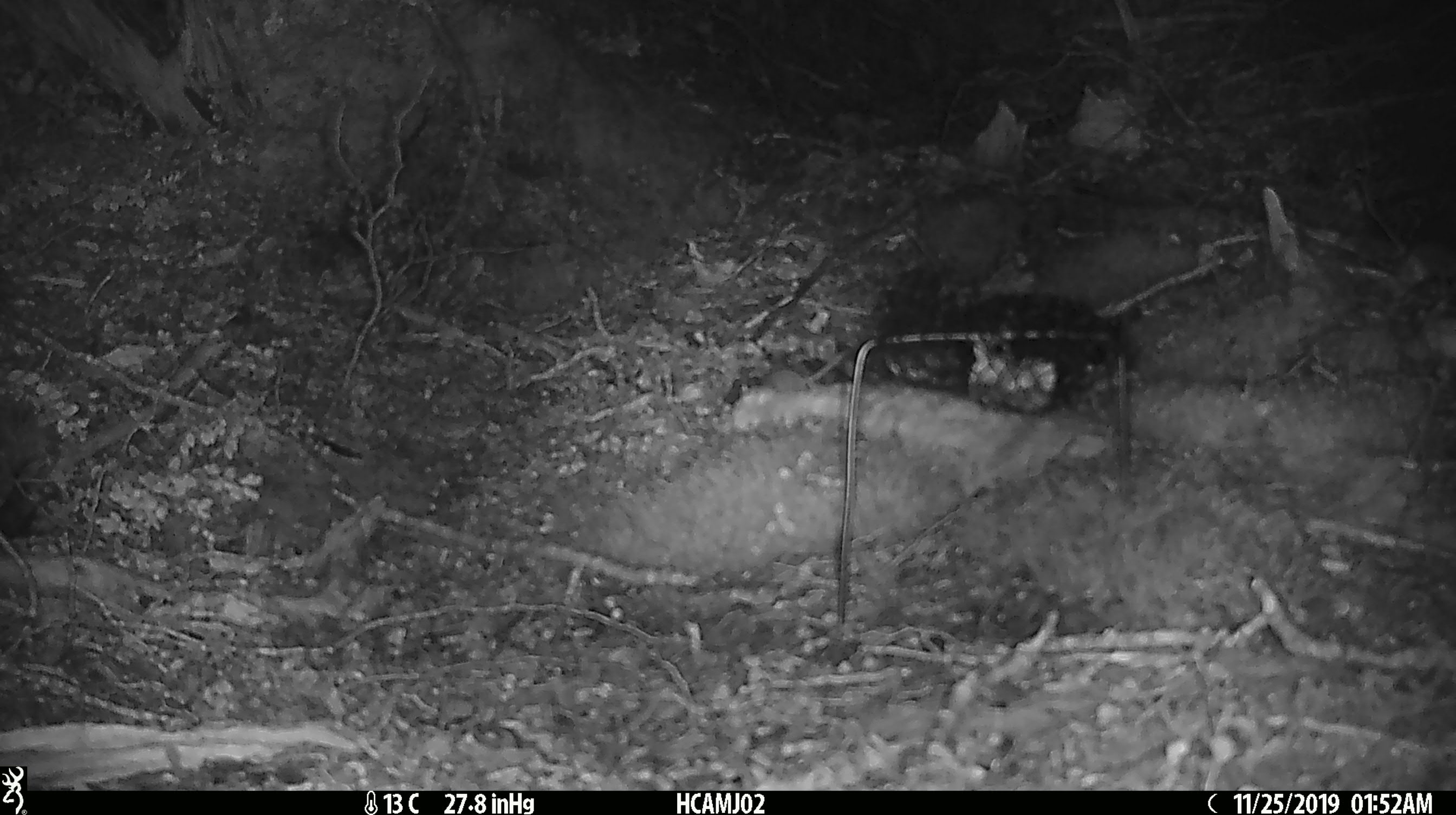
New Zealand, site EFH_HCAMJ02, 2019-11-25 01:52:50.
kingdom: Animalia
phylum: Chordata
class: Mammalia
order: Rodentia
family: Muridae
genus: Mus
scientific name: Mus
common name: mouse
Mouse (Mus).